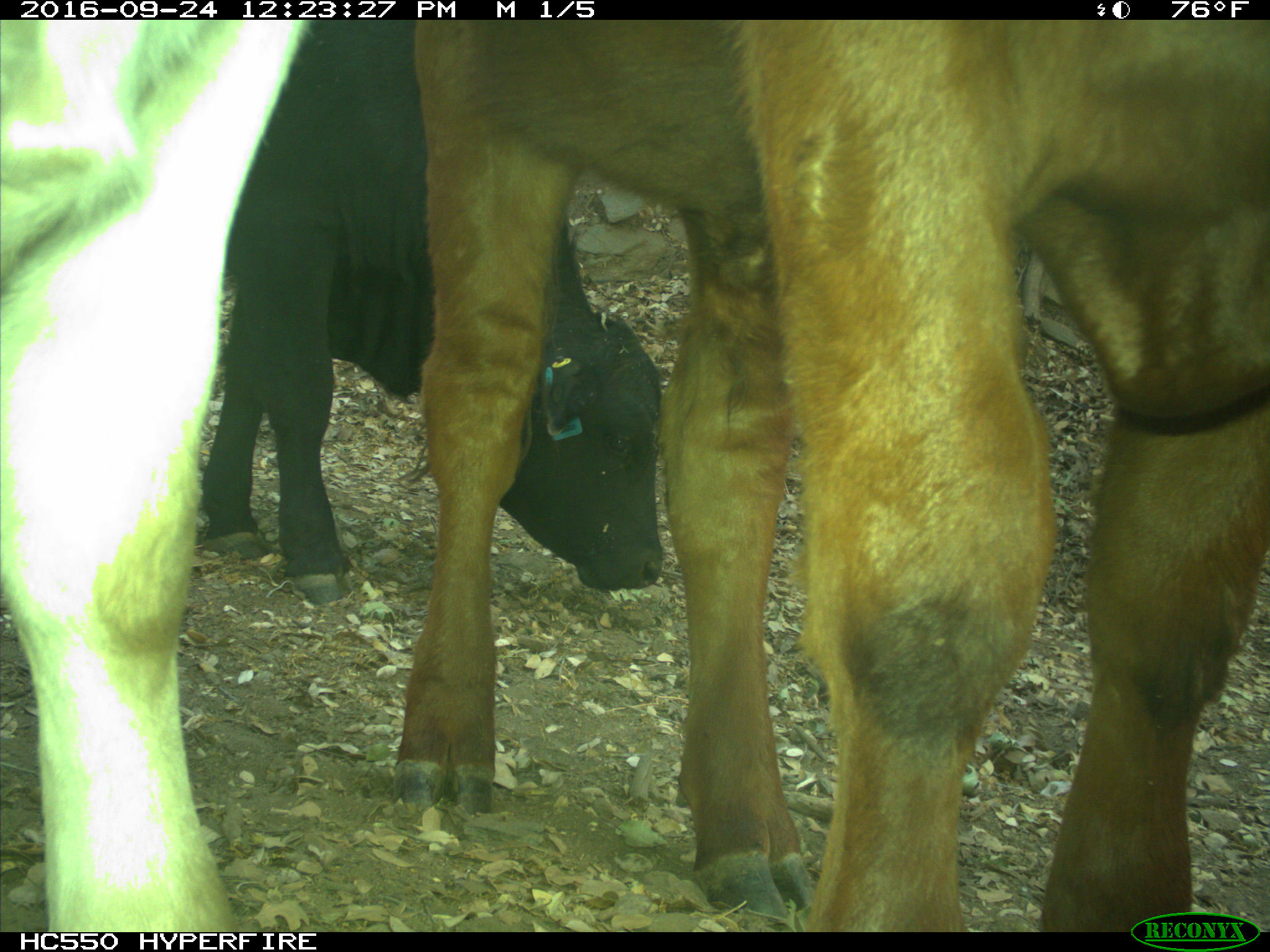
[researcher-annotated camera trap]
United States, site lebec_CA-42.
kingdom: Animalia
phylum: Chordata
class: Mammalia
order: Artiodactyla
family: Bovidae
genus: Bos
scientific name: Bos taurus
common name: domestic cow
Bos taurus (domestic cow).